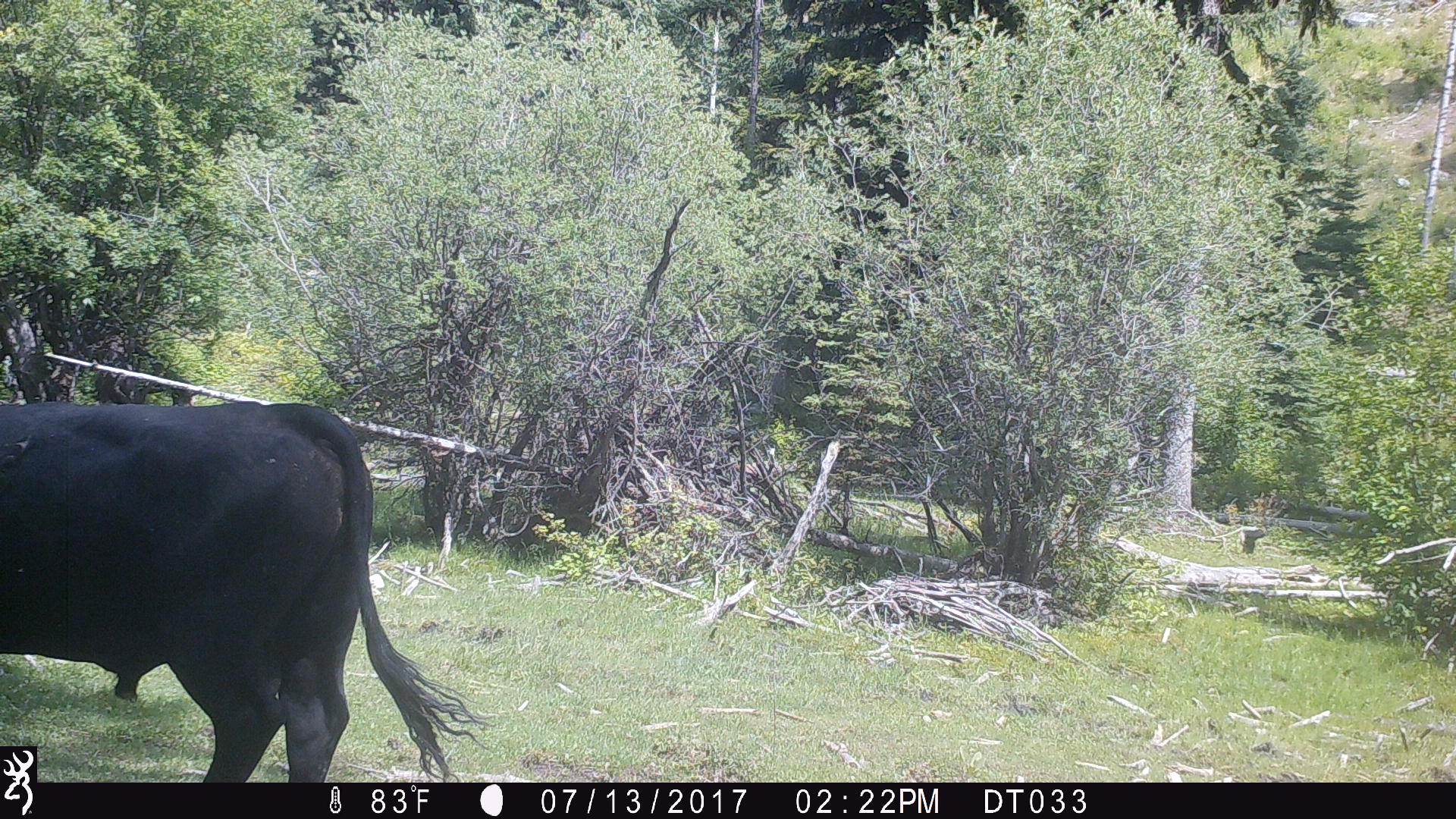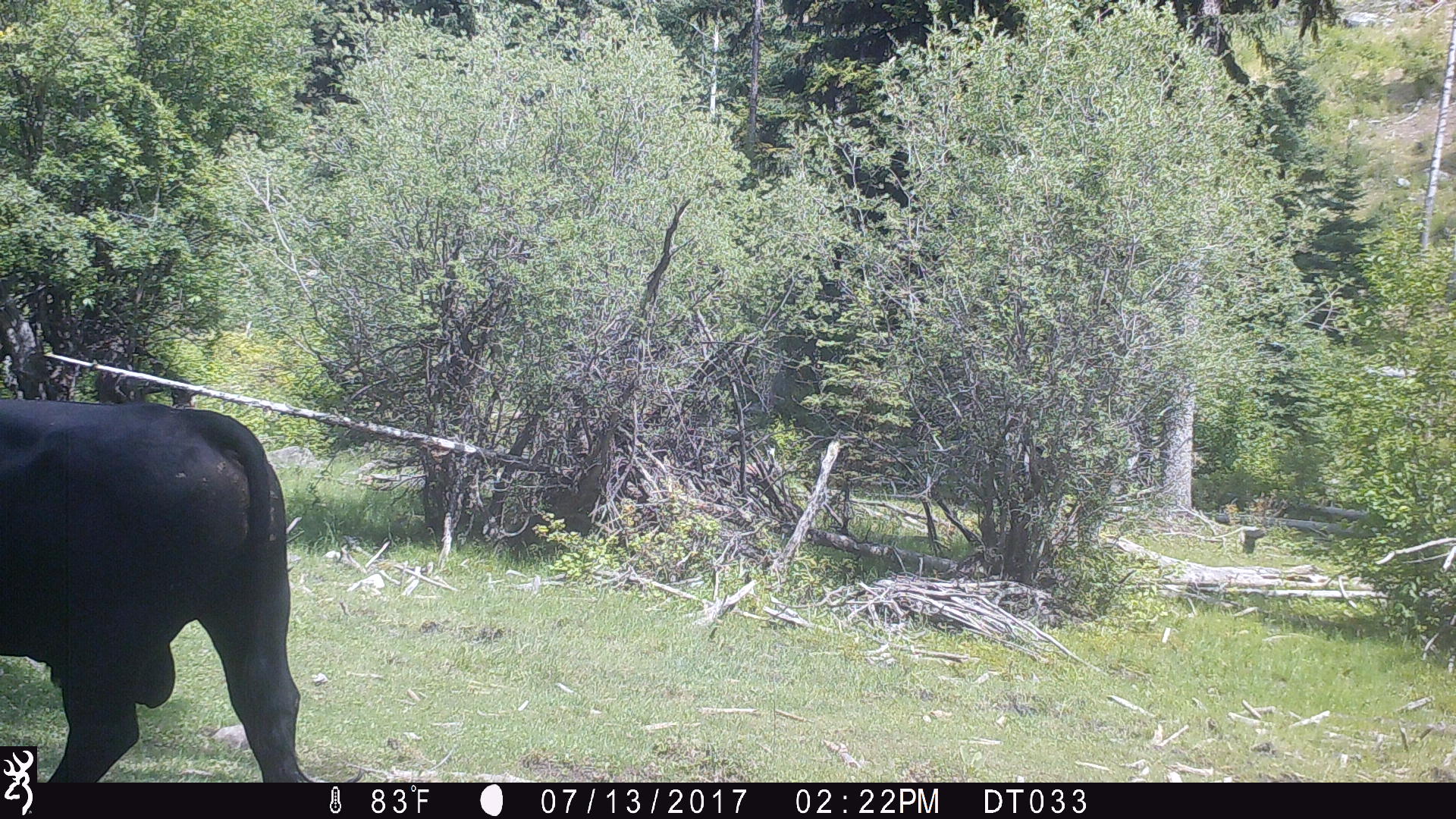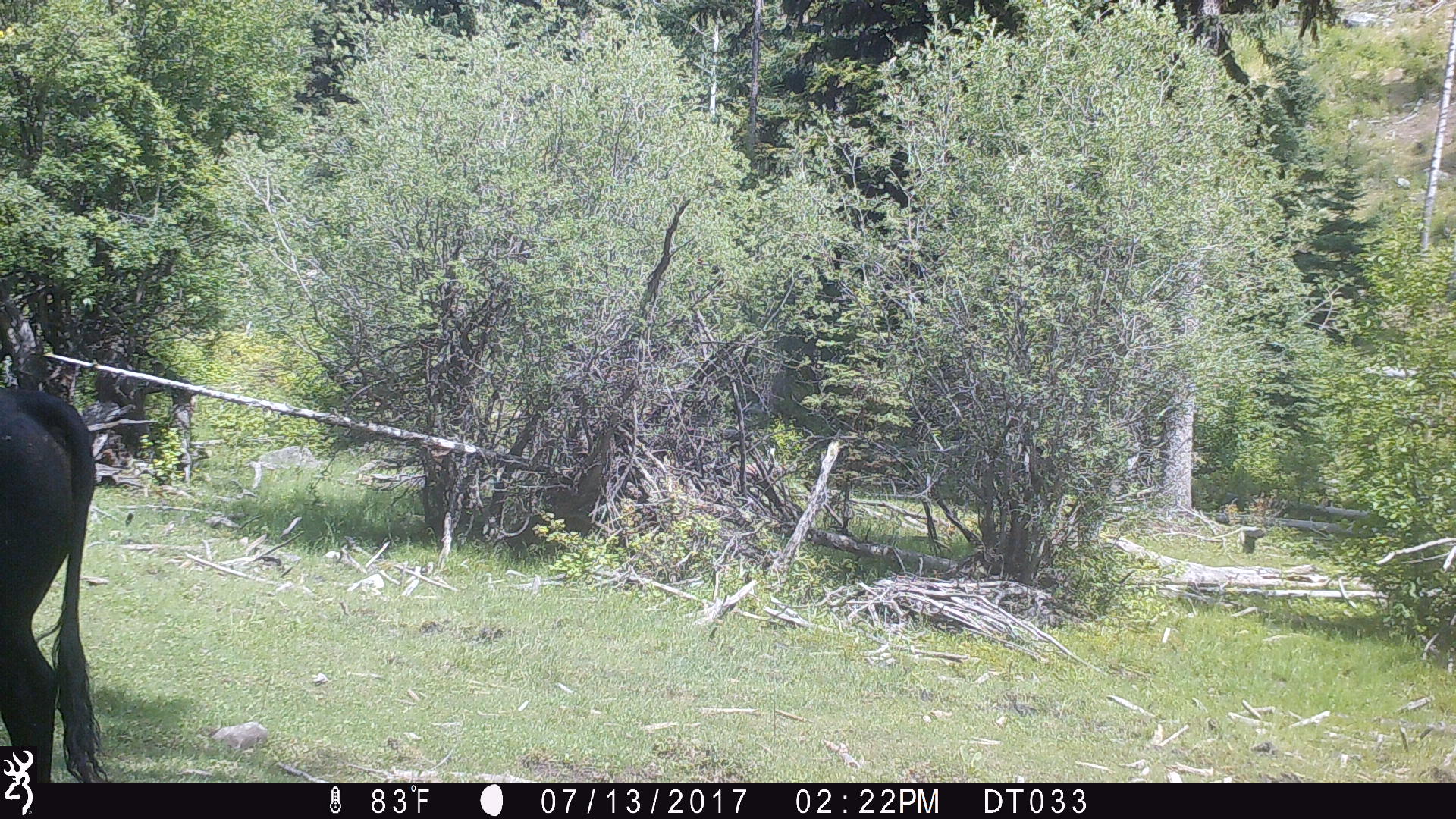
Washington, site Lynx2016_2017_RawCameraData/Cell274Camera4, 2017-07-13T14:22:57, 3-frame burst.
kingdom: Animalia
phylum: Chordata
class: Mammalia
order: Artiodactyla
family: Bovidae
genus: Bos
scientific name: Bos taurus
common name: domestic cattle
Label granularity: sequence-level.